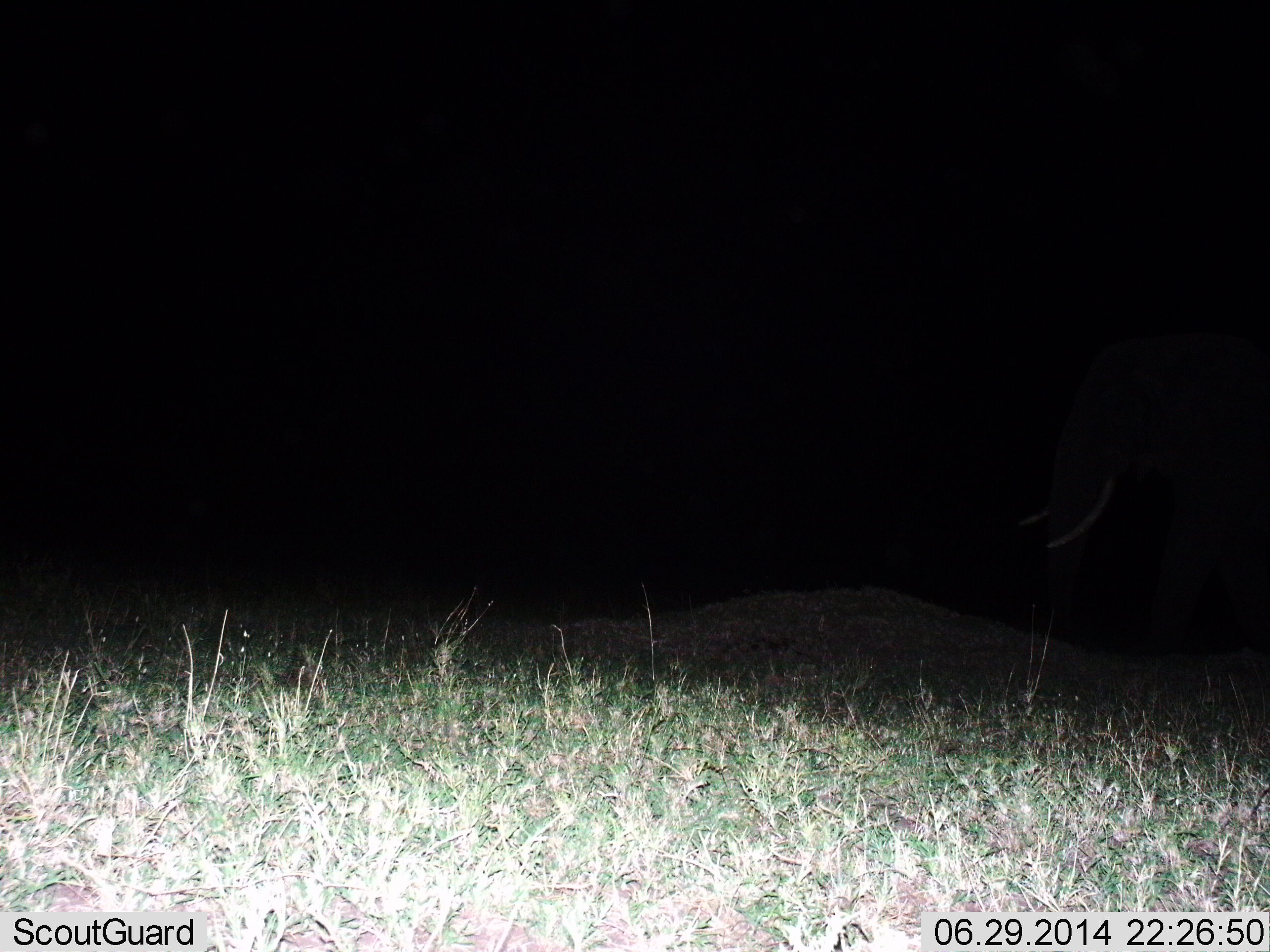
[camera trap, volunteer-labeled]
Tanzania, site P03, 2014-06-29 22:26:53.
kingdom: Animalia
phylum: Chordata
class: Mammalia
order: Proboscidea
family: Elephantidae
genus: Loxodonta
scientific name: Loxodonta africana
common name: african bush elephant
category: elephant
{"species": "elephant (african bush elephant) (Loxodonta africana)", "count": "1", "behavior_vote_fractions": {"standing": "30%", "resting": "0%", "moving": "70%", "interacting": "0%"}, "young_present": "0%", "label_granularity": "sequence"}